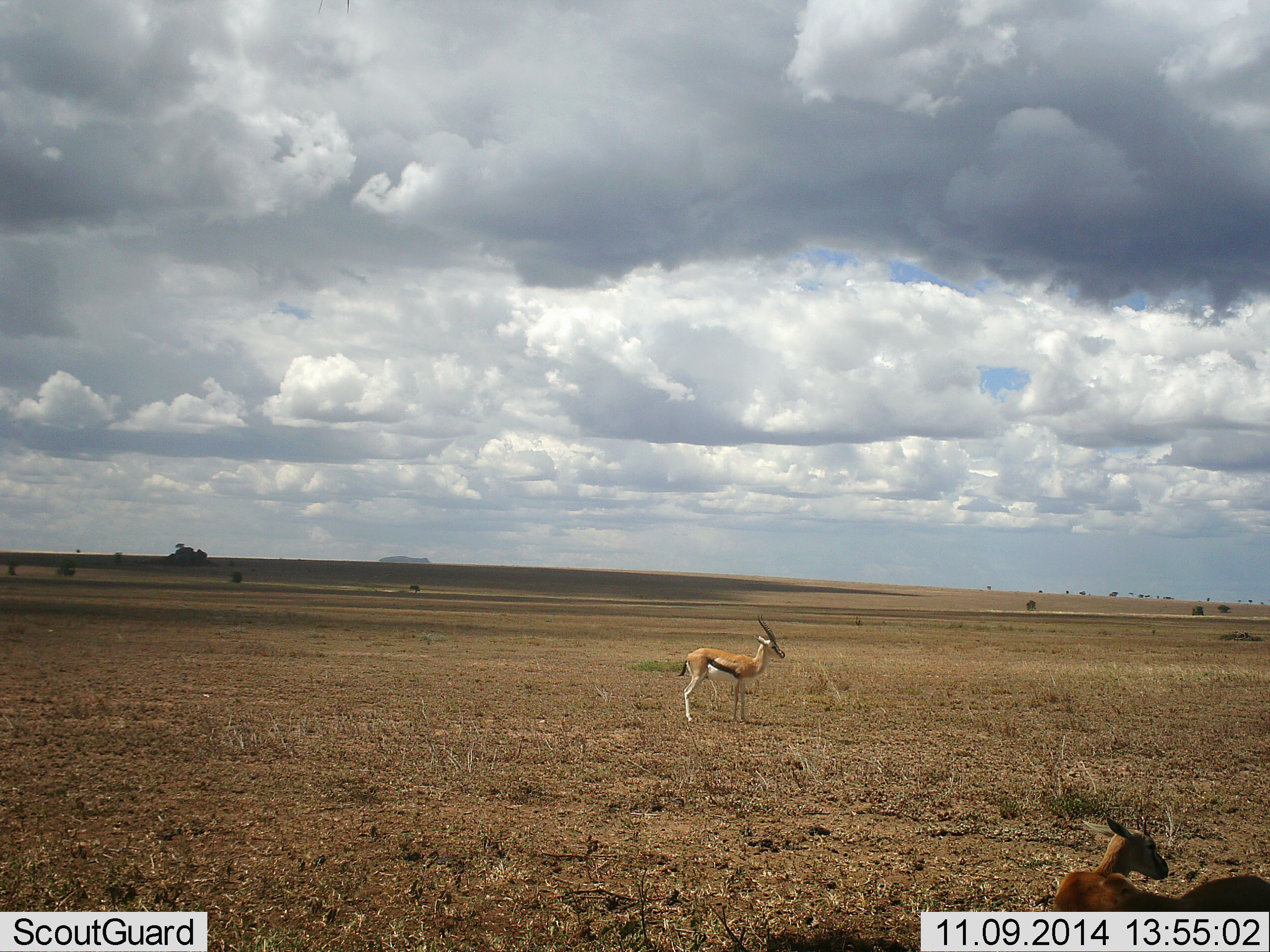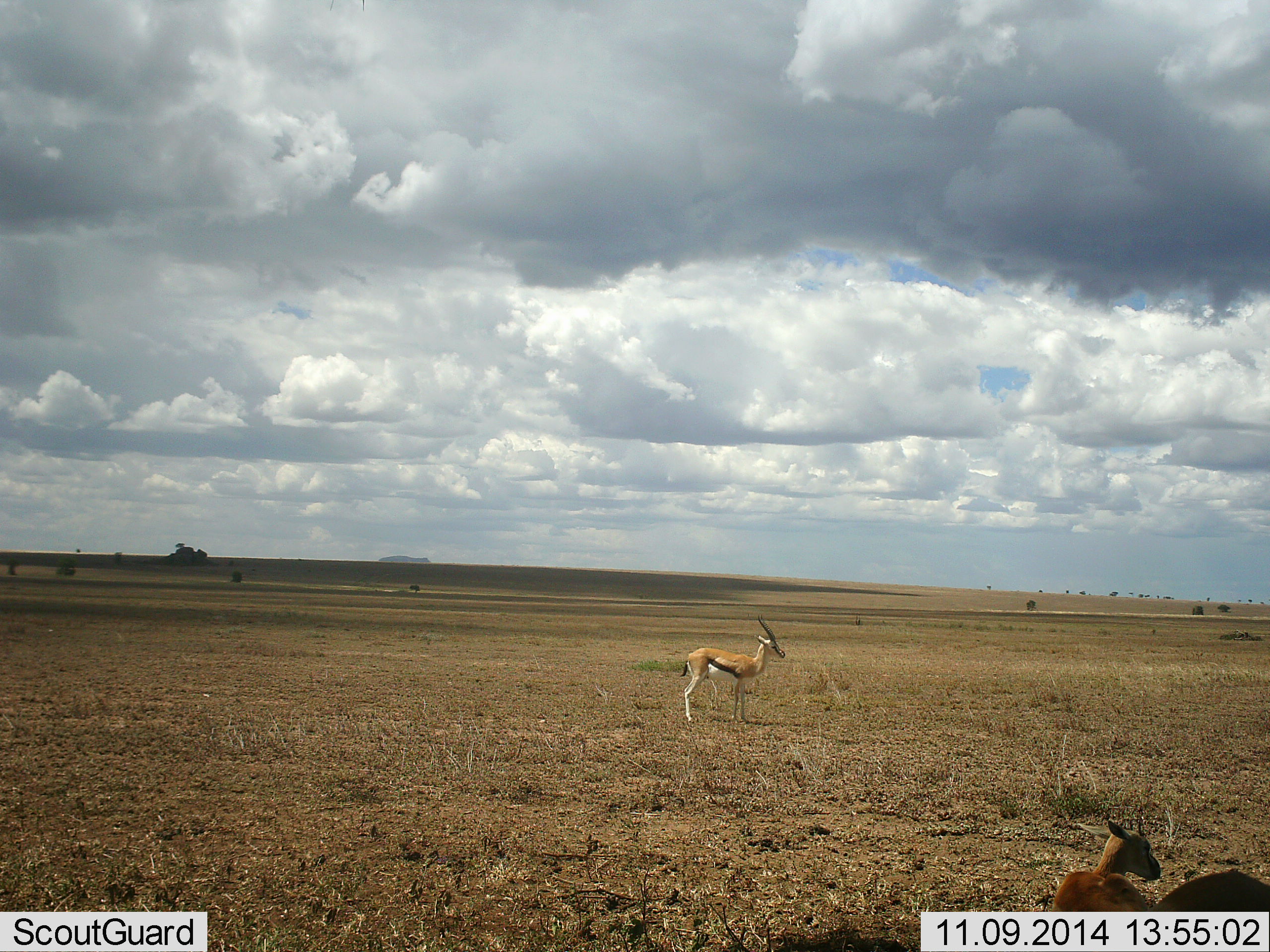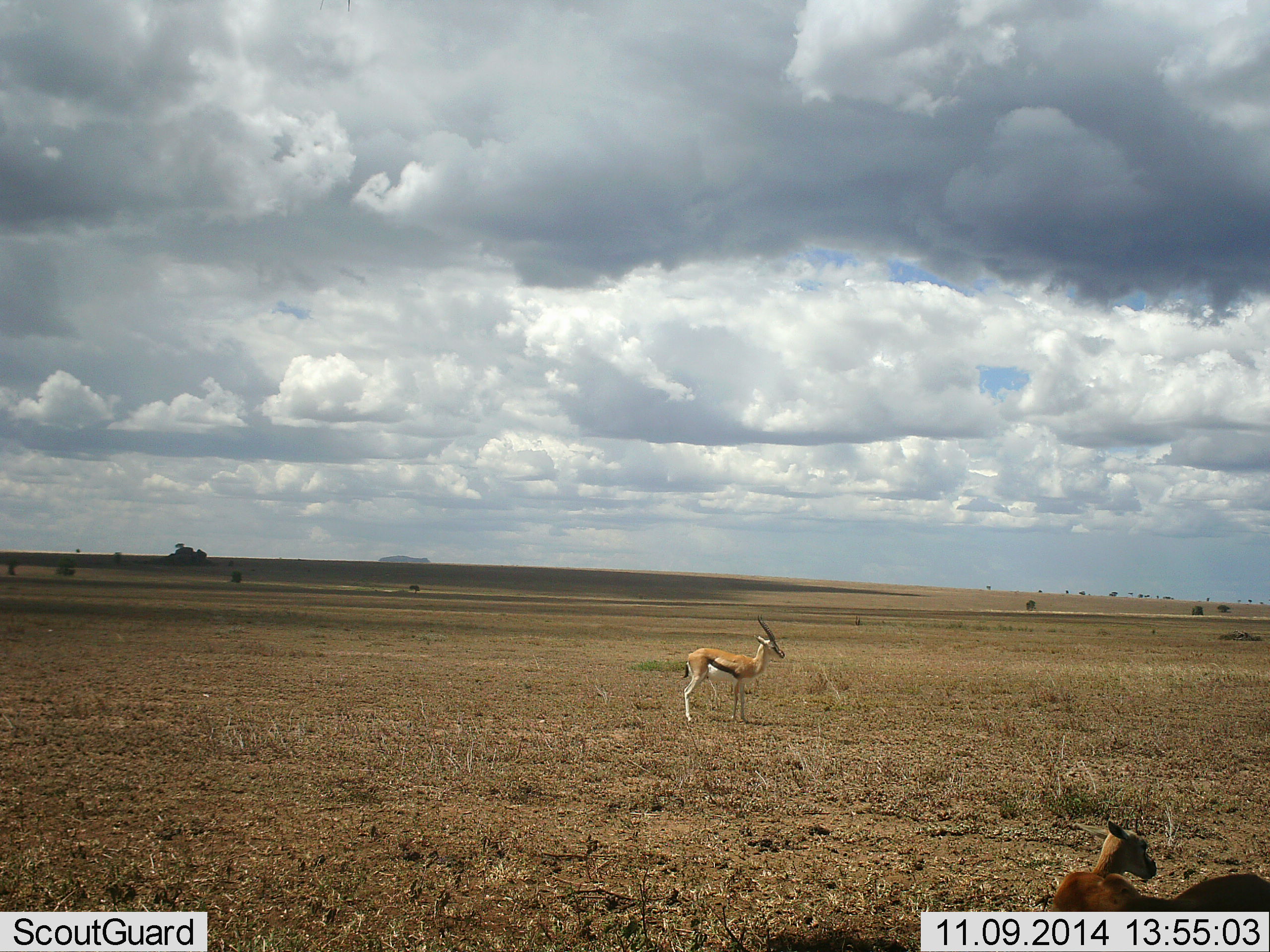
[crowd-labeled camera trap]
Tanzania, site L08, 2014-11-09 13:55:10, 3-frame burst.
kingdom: Animalia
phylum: Chordata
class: Mammalia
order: Artiodactyla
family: Bovidae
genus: Eudorcas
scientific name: Eudorcas thomsonii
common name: thomson's gazelle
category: gazellethomsons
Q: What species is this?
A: Gazellethomsons (thomson's gazelle) (Eudorcas thomsonii).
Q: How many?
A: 3.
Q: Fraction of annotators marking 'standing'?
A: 100%.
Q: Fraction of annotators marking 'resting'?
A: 64%.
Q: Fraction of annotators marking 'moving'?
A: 0%.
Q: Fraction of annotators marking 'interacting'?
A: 18%.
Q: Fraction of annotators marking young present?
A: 0%.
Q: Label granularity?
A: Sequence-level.